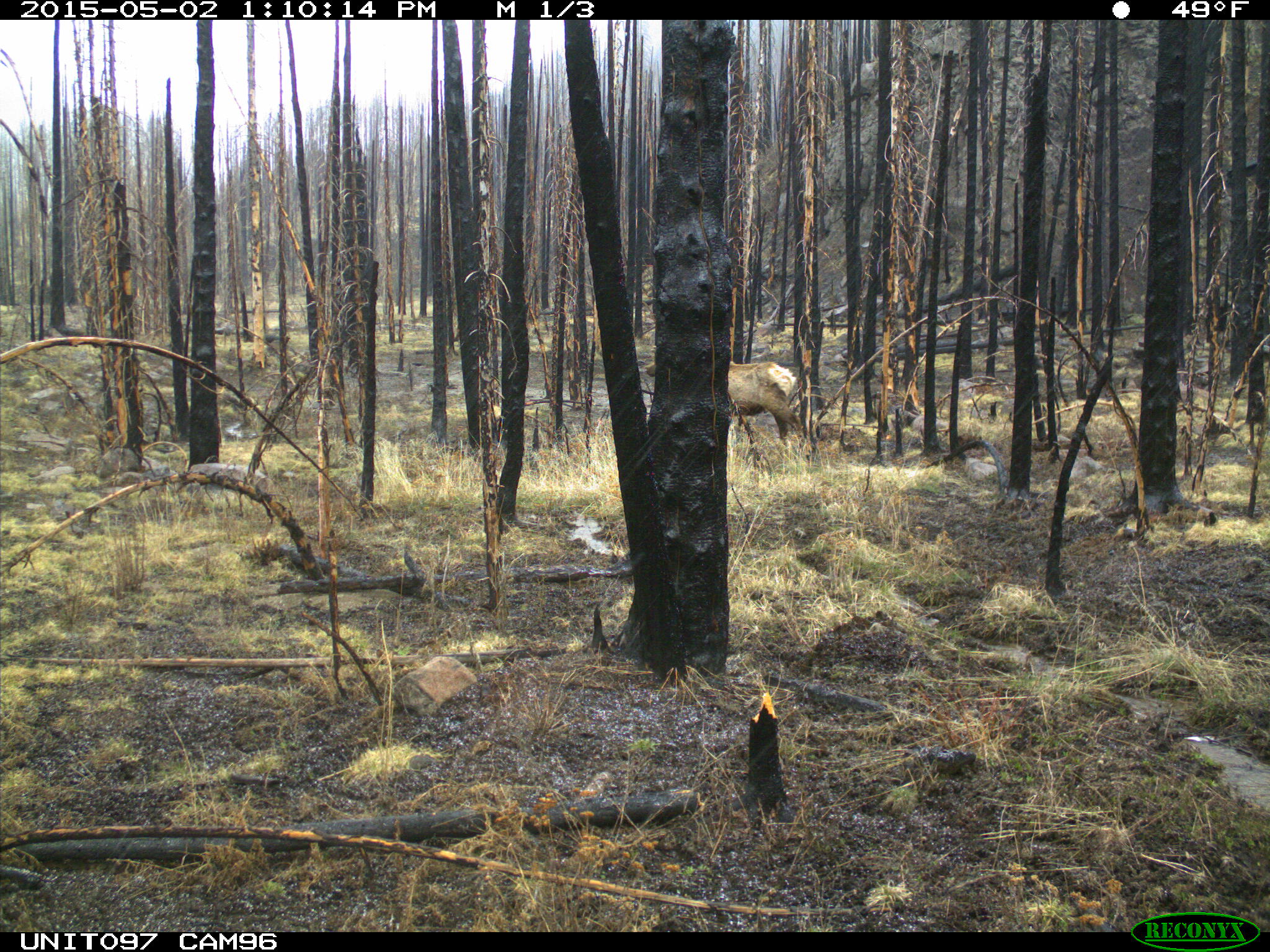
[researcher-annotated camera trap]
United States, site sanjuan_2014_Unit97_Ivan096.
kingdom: Animalia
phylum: Chordata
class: Mammalia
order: Artiodactyla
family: Cervidae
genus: Cervus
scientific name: Cervus elaphus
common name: red deer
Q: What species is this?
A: Cervus elaphus (red deer).